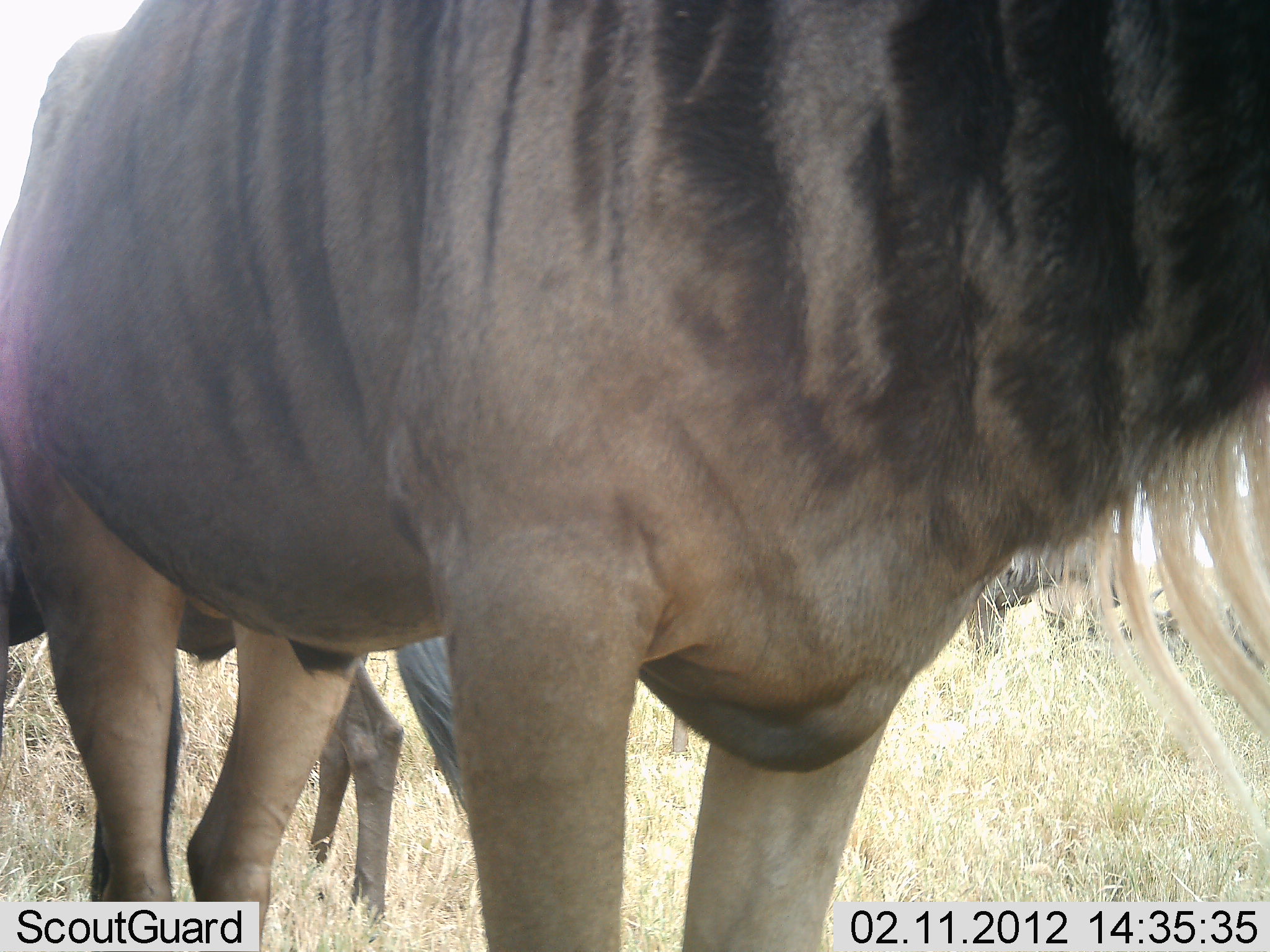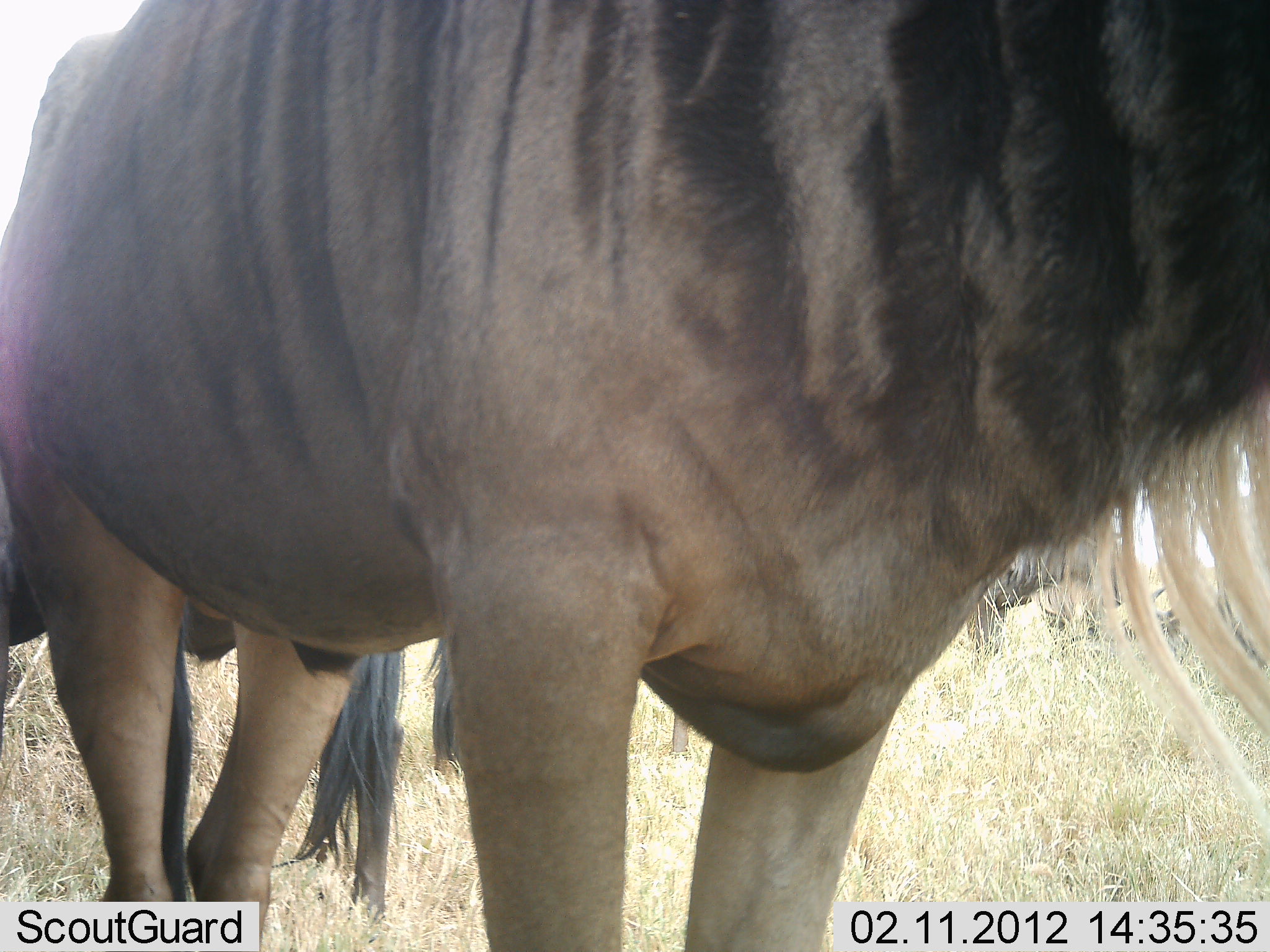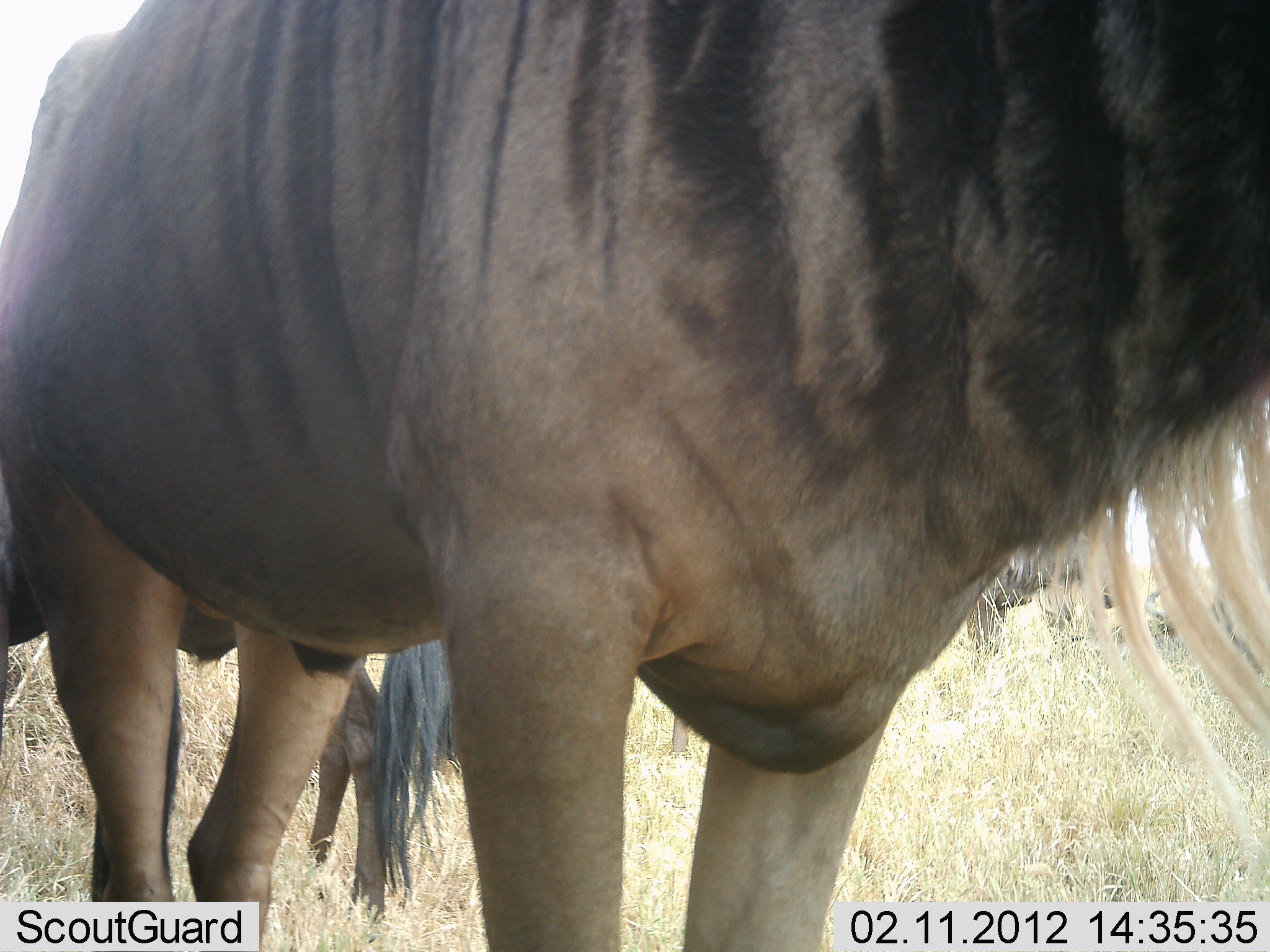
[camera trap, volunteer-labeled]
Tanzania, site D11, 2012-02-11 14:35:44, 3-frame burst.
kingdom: Animalia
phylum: Chordata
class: Mammalia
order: Artiodactyla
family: Bovidae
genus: Connochaetes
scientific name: Connochaetes taurinus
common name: blue wildebeest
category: wildebeest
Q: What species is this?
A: Wildebeest (blue wildebeest) (Connochaetes taurinus).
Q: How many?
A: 3.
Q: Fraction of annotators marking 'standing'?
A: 96%.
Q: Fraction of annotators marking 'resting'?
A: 24%.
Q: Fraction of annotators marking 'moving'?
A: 4%.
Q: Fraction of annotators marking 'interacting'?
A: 0%.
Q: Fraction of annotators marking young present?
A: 0%.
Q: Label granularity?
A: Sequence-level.